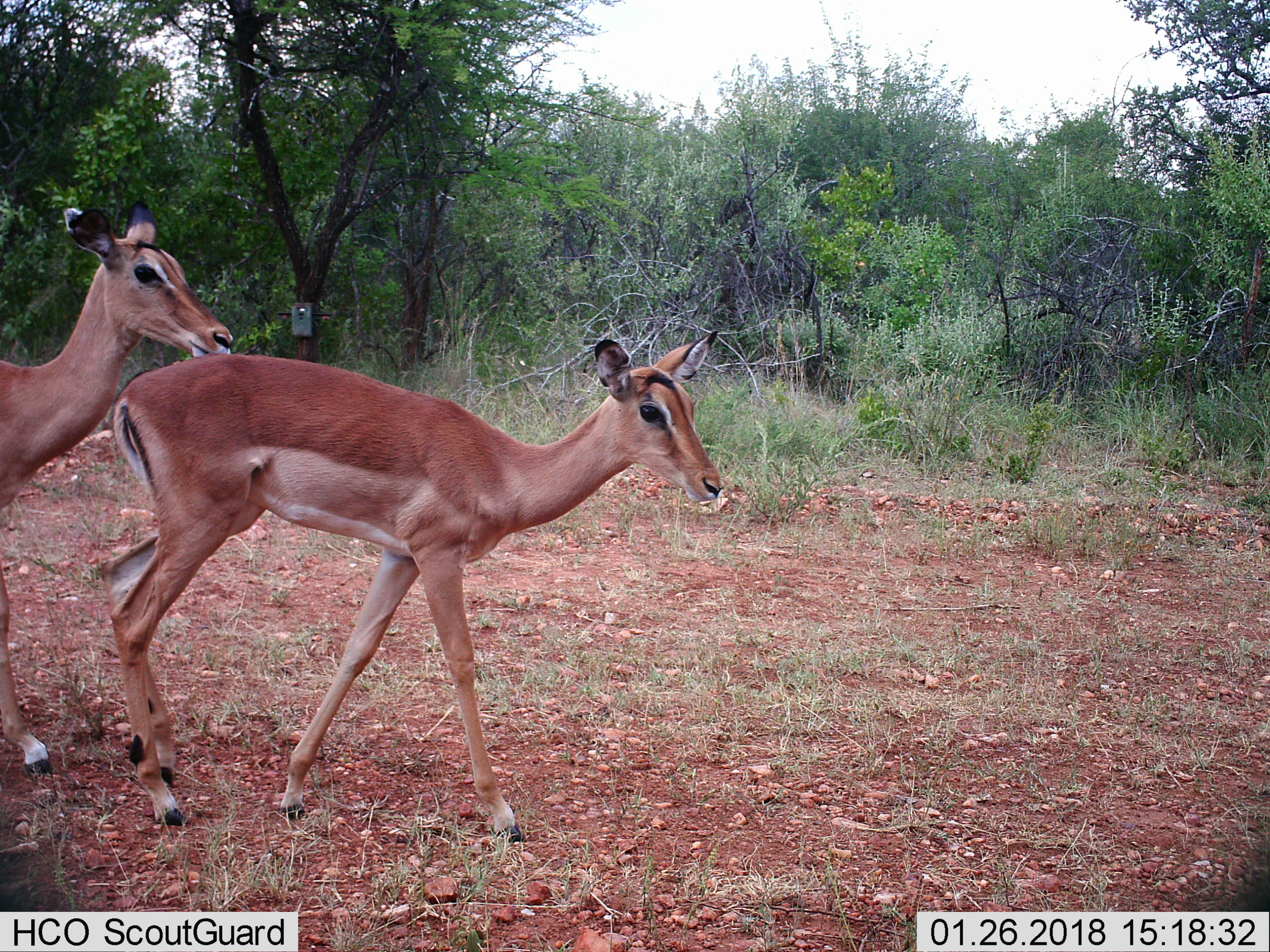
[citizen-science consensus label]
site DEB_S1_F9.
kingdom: Animalia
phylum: Chordata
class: Mammalia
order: Artiodactyla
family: Bovidae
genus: Aepyceros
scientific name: Aepyceros melampus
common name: impala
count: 2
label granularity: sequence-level